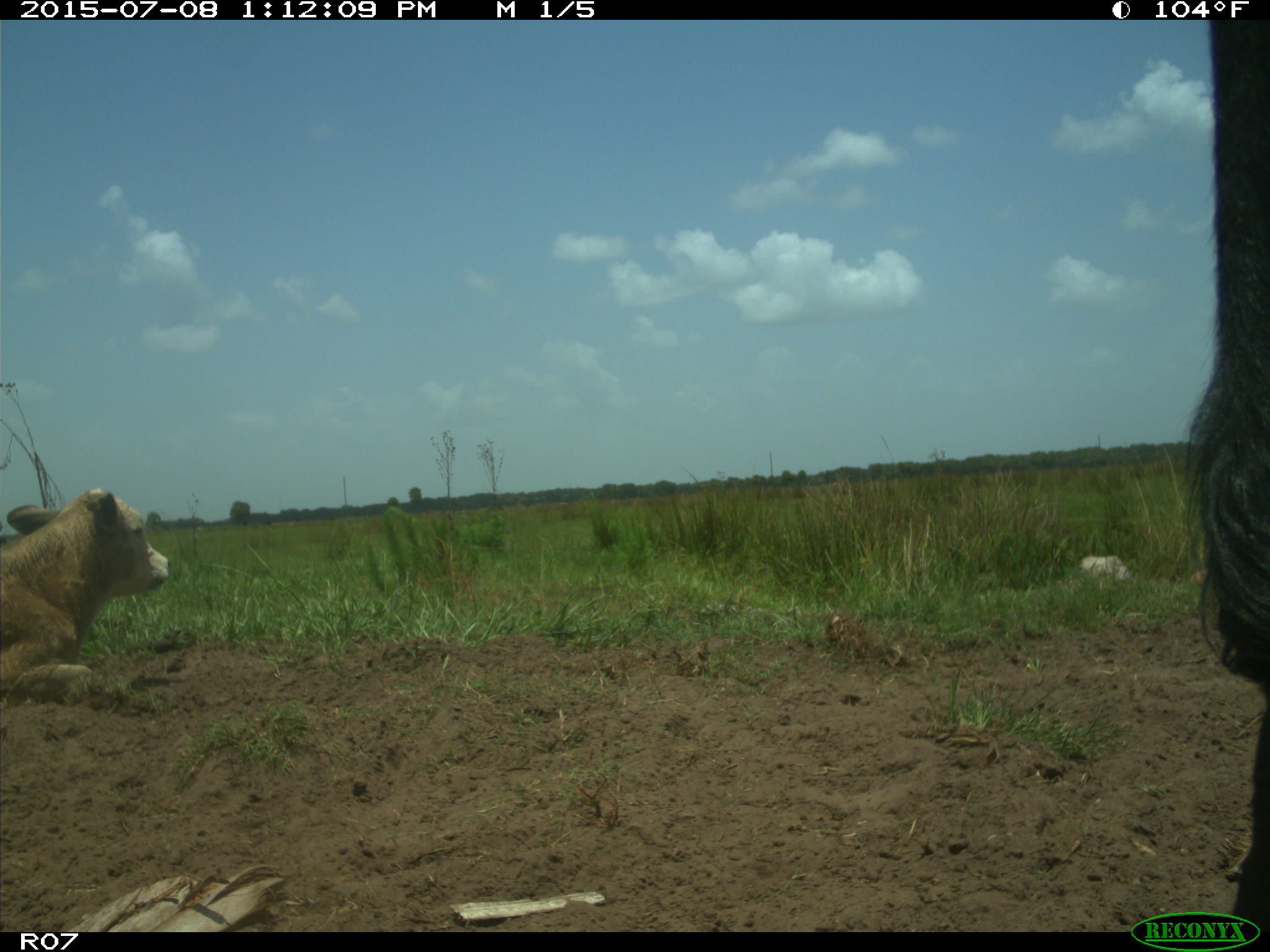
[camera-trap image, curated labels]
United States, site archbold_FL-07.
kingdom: Animalia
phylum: Chordata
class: Mammalia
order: Artiodactyla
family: Bovidae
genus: Bos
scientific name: Bos taurus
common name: domestic cow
Bos taurus (domestic cow).